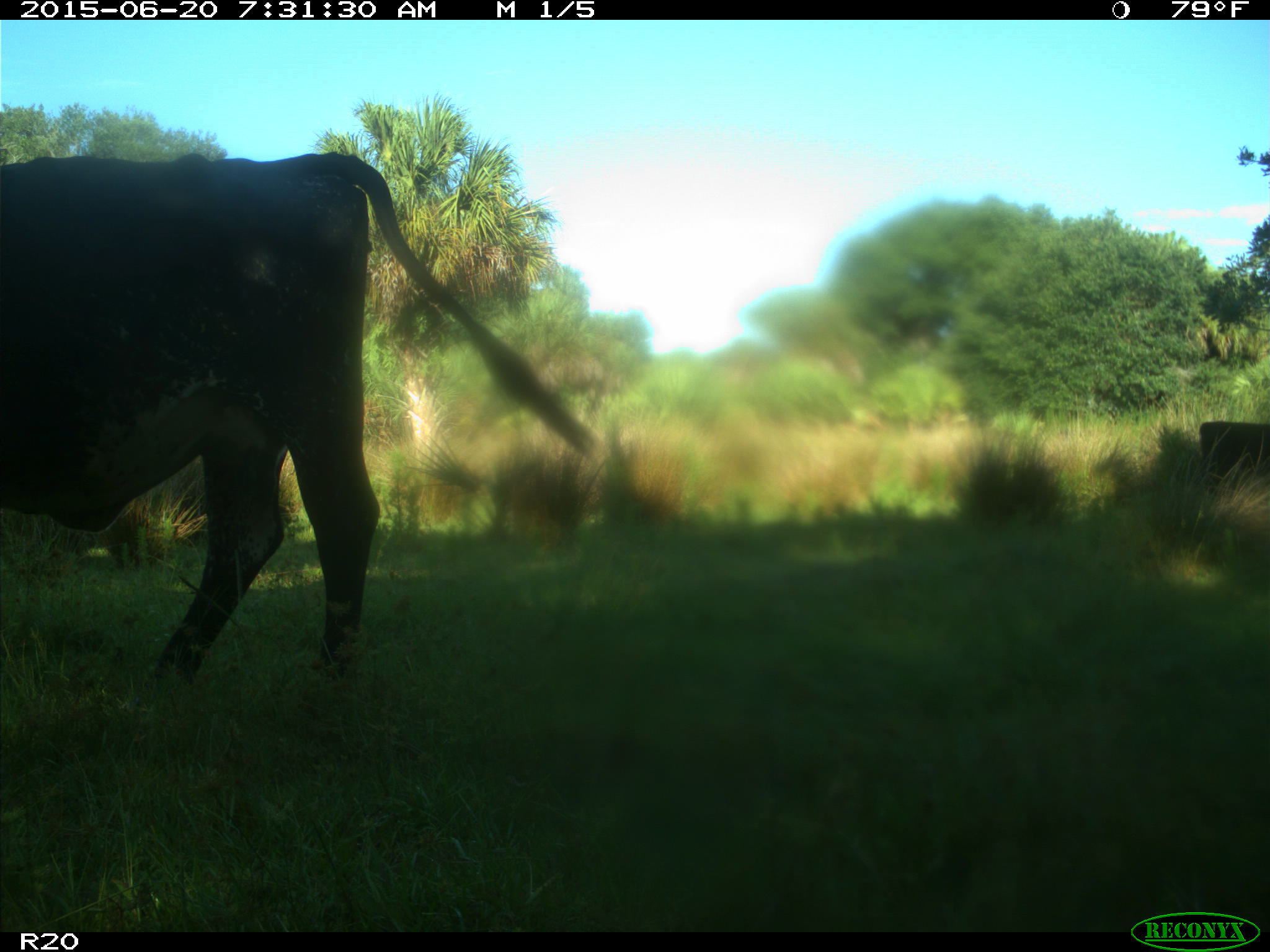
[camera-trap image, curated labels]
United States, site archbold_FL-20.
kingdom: Animalia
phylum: Chordata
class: Mammalia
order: Artiodactyla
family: Bovidae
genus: Bos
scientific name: Bos taurus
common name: domestic cow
Bos taurus (domestic cow).